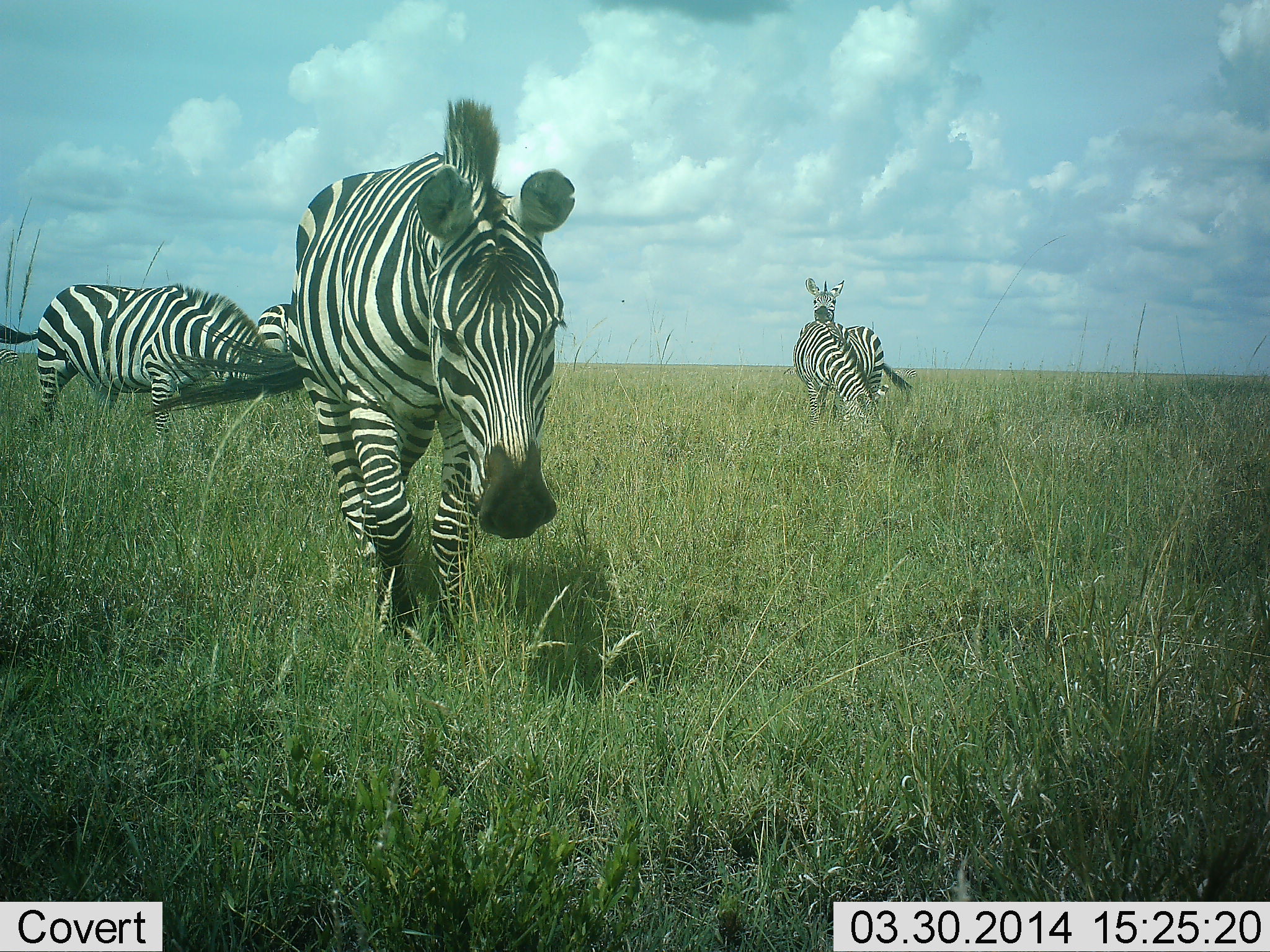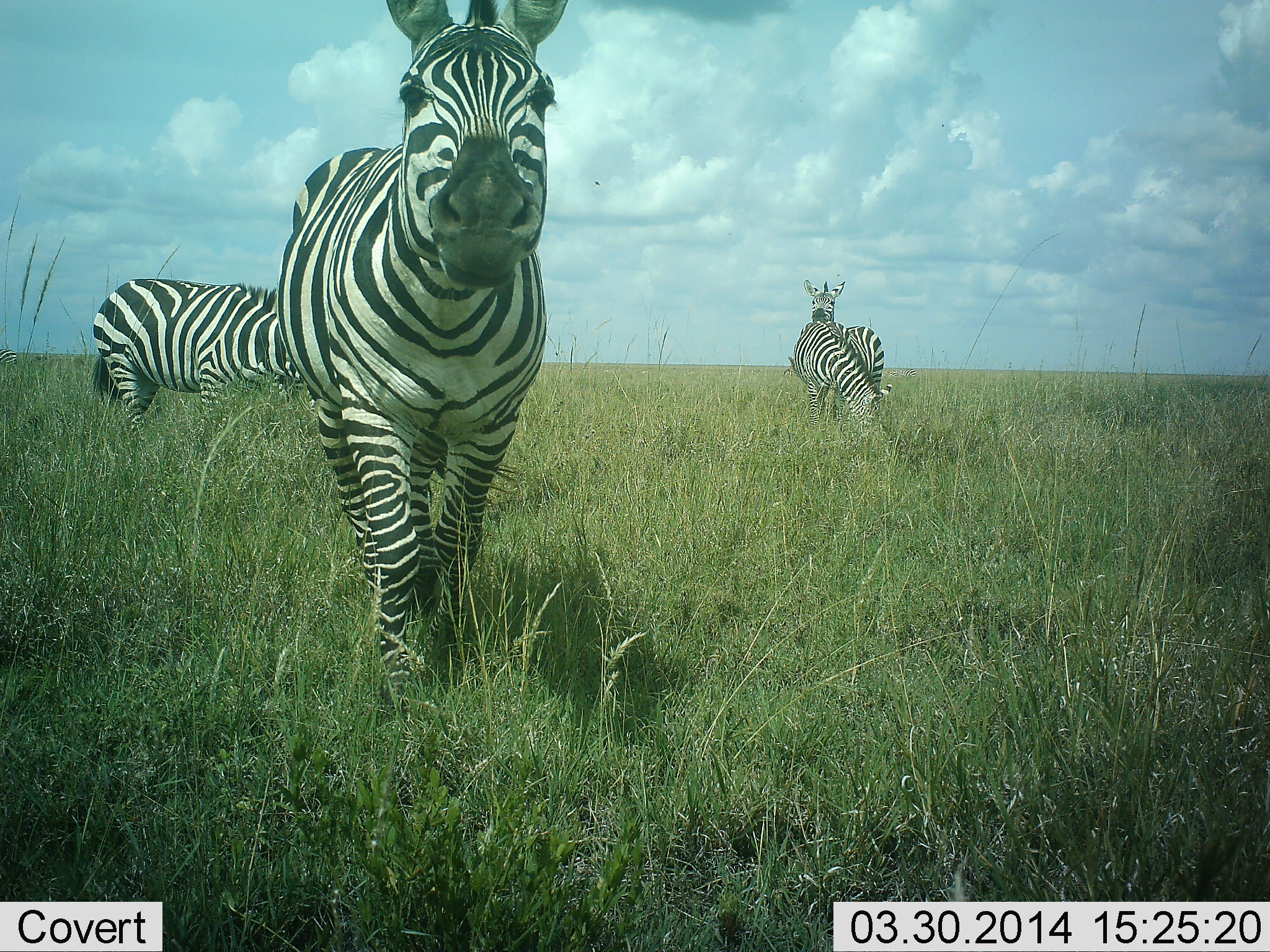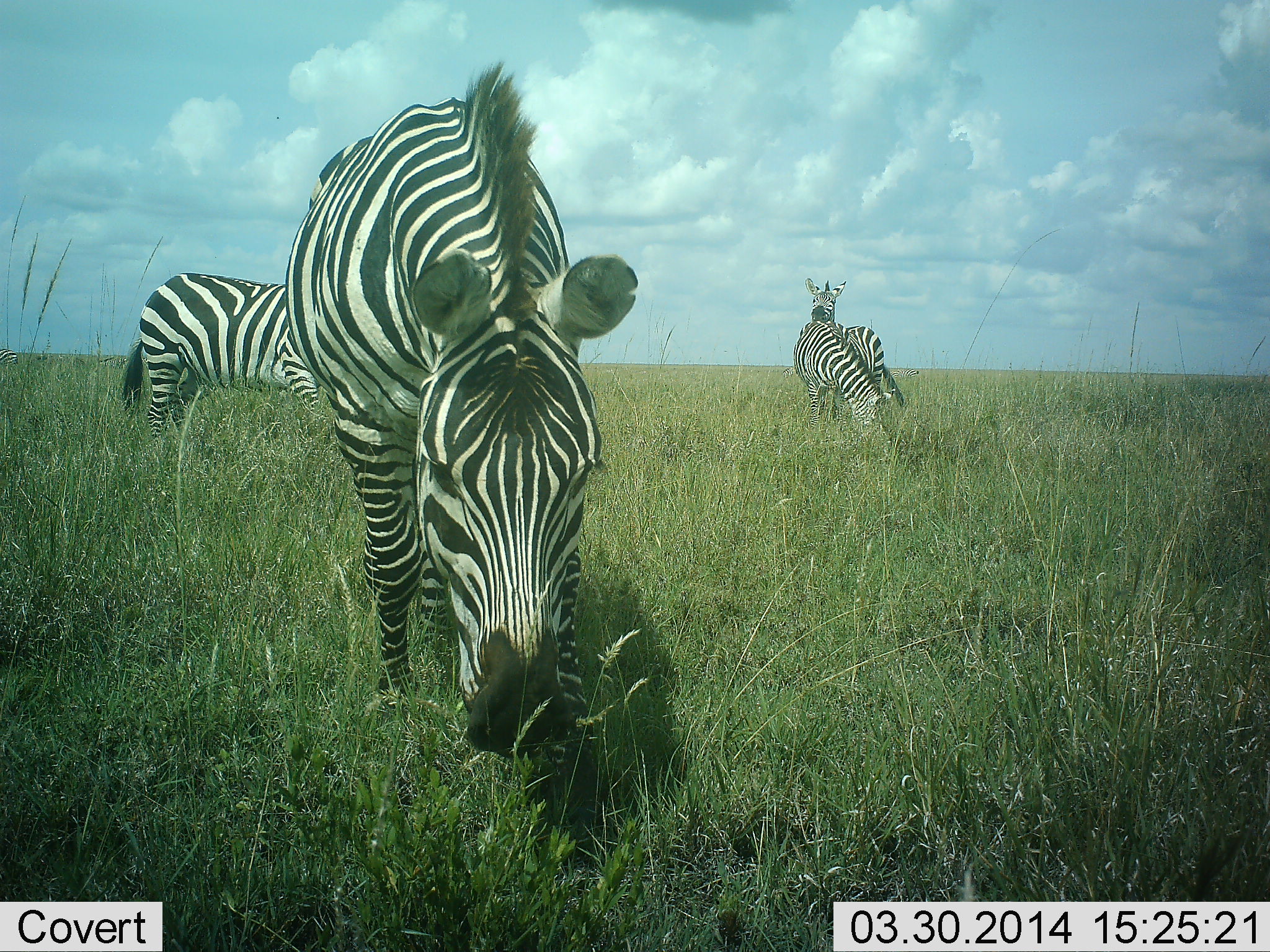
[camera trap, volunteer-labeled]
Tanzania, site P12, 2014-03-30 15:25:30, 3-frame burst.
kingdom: Animalia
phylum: Chordata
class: Mammalia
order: Perissodactyla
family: Equidae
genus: Equus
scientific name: Equus quagga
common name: plains zebra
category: zebra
Zebra (plains zebra) (Equus quagga), count 4. Behavior (volunteer vote fractions): standing 70%, resting 0%, moving 30%, interacting 10%. Young present (vote fraction): 0%. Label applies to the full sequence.